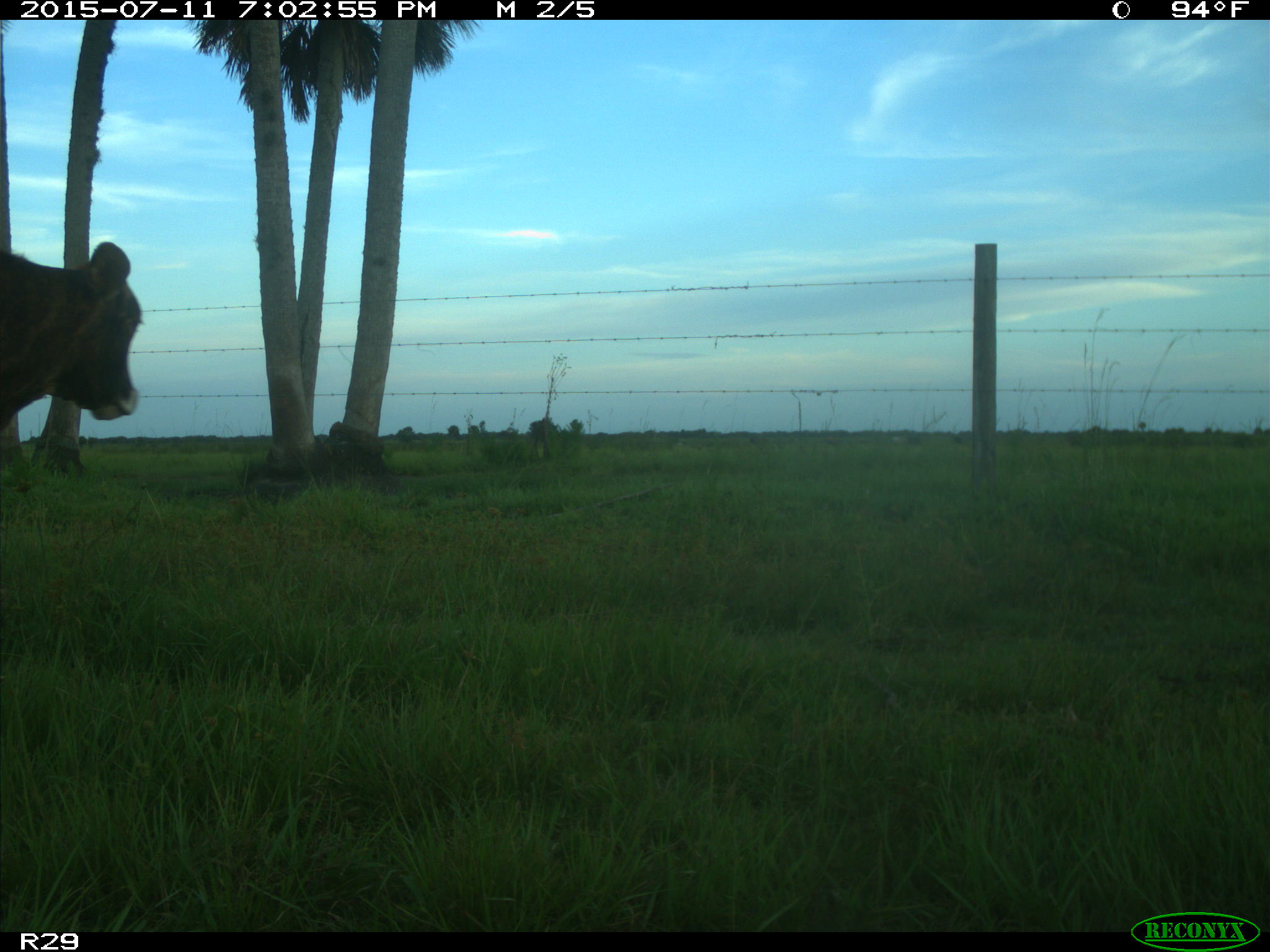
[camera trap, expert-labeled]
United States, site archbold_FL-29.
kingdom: Animalia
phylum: Chordata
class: Mammalia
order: Artiodactyla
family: Bovidae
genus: Bos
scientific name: Bos taurus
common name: domestic cow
Bos taurus (domestic cow).